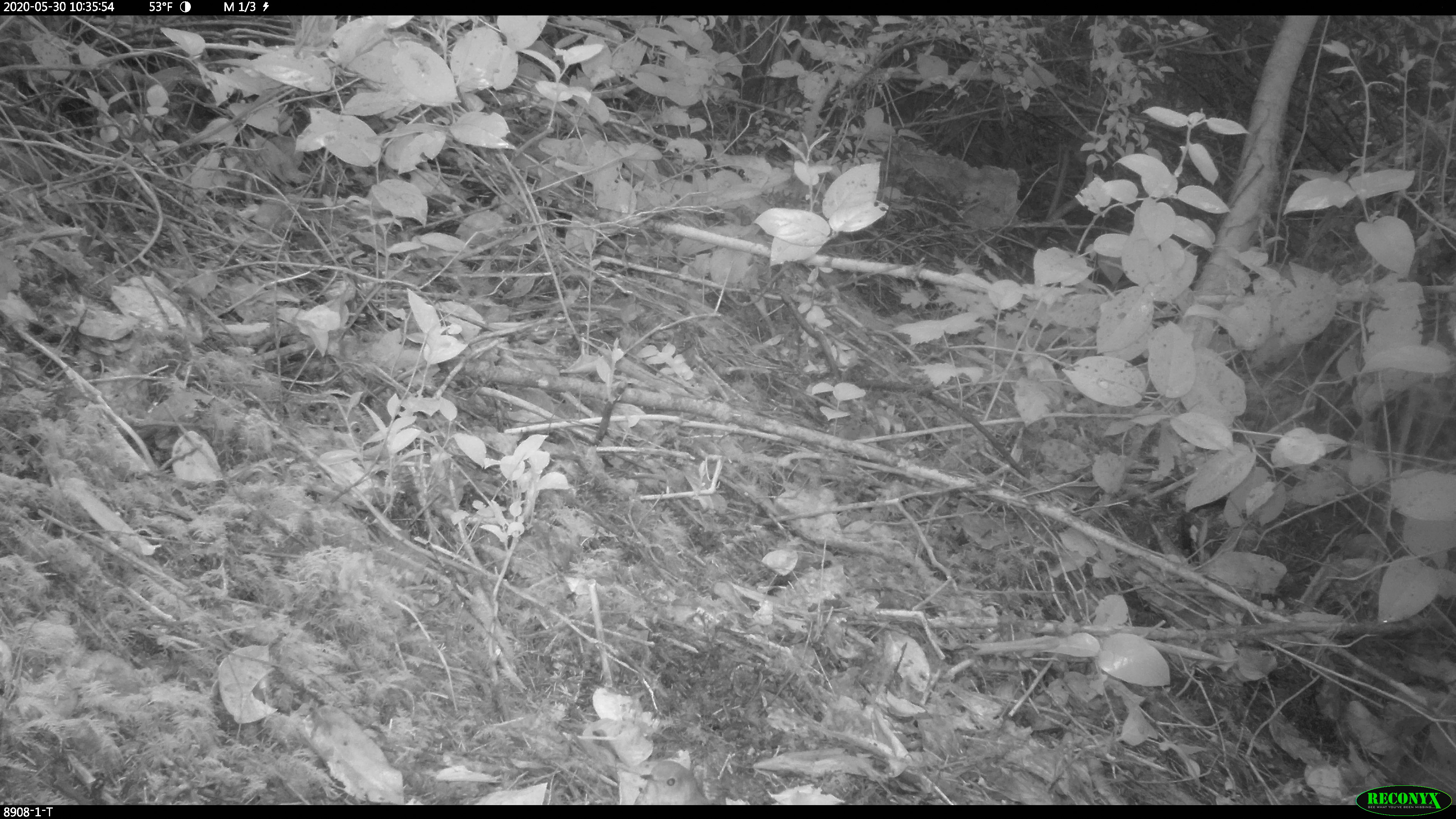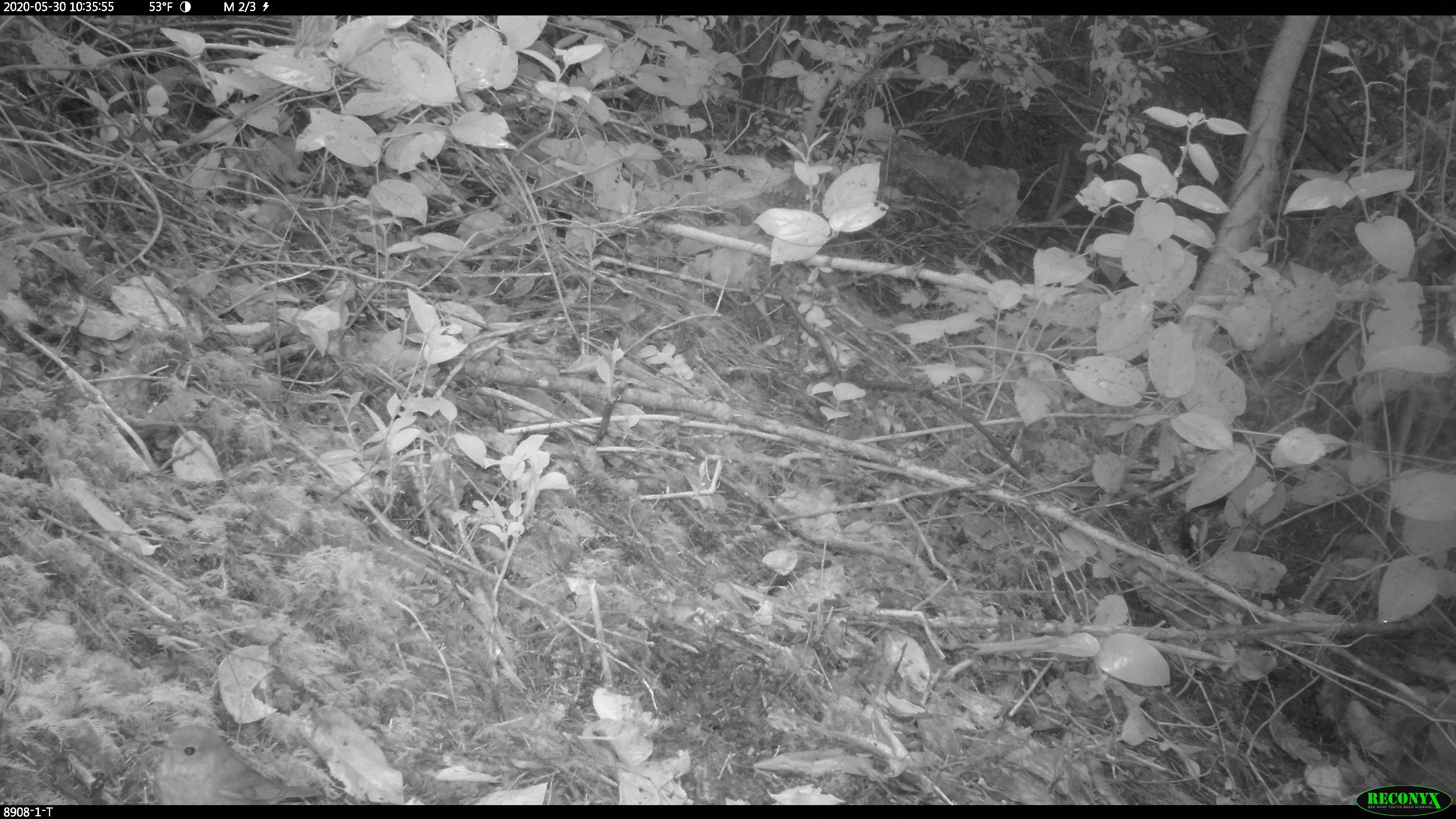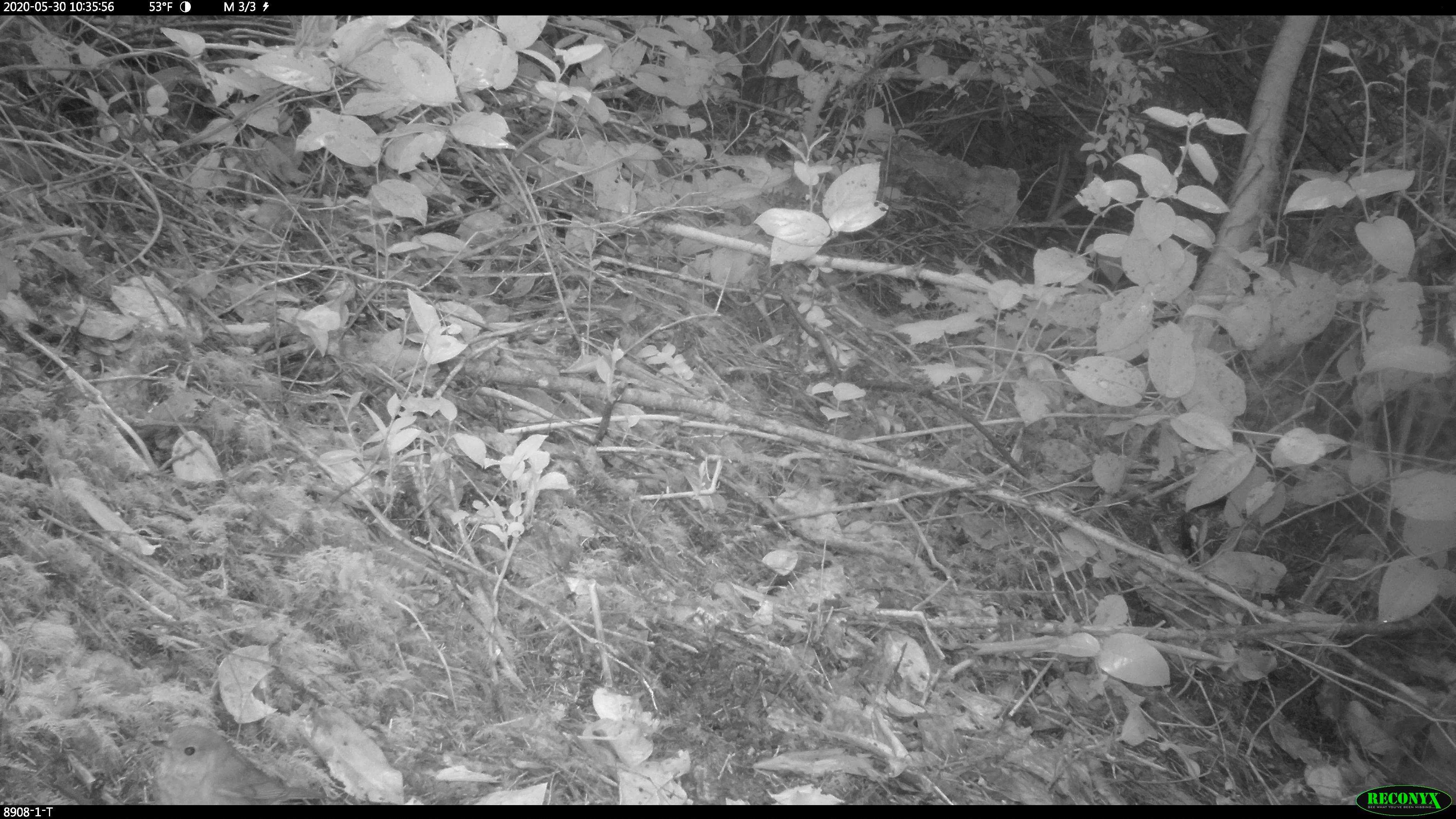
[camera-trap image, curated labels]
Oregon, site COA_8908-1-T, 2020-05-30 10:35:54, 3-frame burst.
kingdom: Animalia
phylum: Chordata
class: Aves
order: Passeriformes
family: Turdidae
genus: Catharus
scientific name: Catharus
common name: brown thrushes and nightingale-thrushes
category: catharus species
Catharus species (brown thrushes and nightingale-thrushes) (Catharus).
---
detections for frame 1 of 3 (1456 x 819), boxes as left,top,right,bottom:
catharus species: 628,756,710,803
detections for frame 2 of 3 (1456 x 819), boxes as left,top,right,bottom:
catharus species: 143,717,324,800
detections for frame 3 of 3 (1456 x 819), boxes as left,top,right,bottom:
catharus species: 145,711,322,801